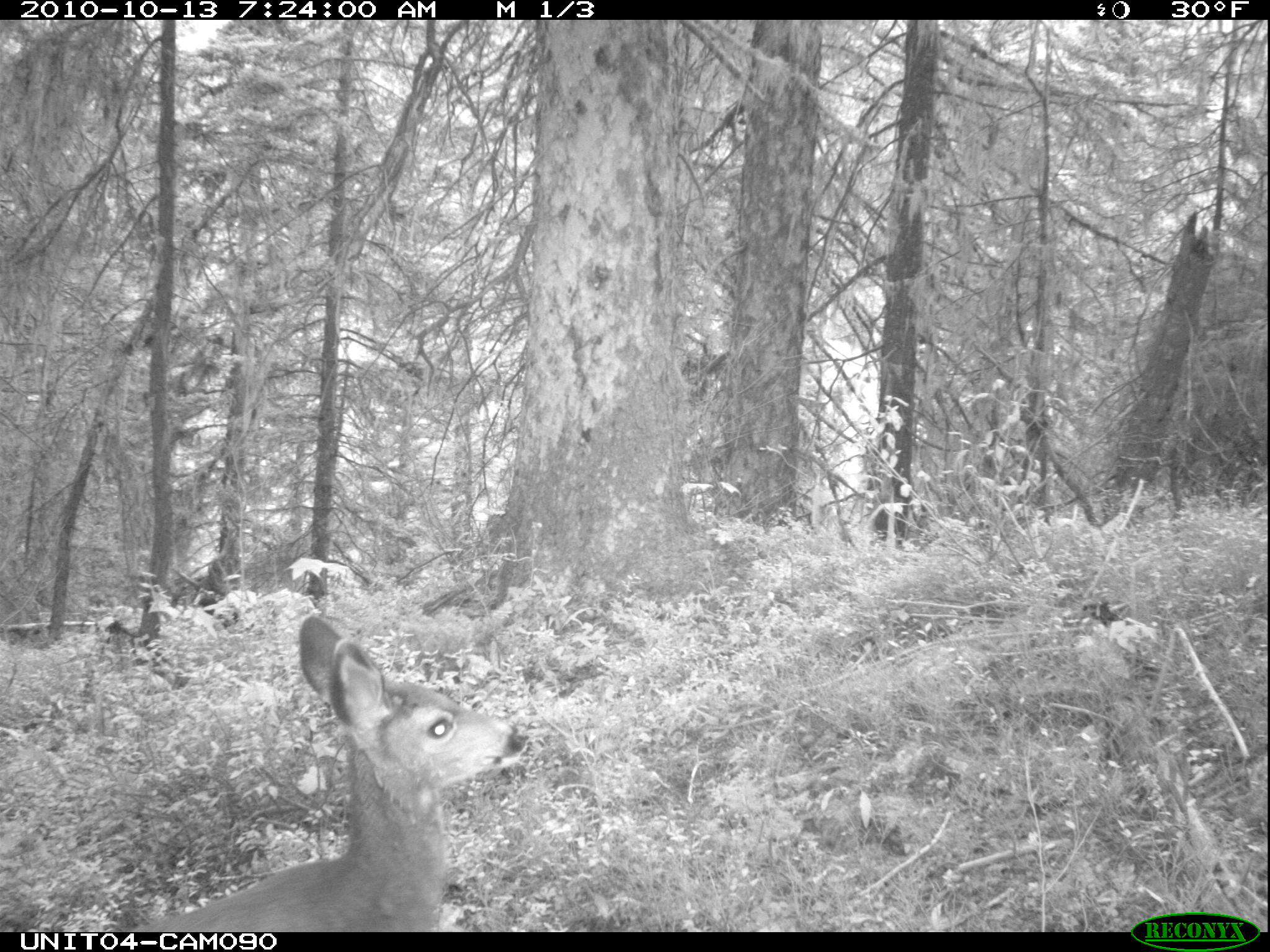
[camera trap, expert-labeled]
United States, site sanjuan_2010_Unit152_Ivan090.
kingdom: Animalia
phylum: Chordata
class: Mammalia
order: Artiodactyla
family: Cervidae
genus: Odocoileus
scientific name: Odocoileus hemionus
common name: mule deer